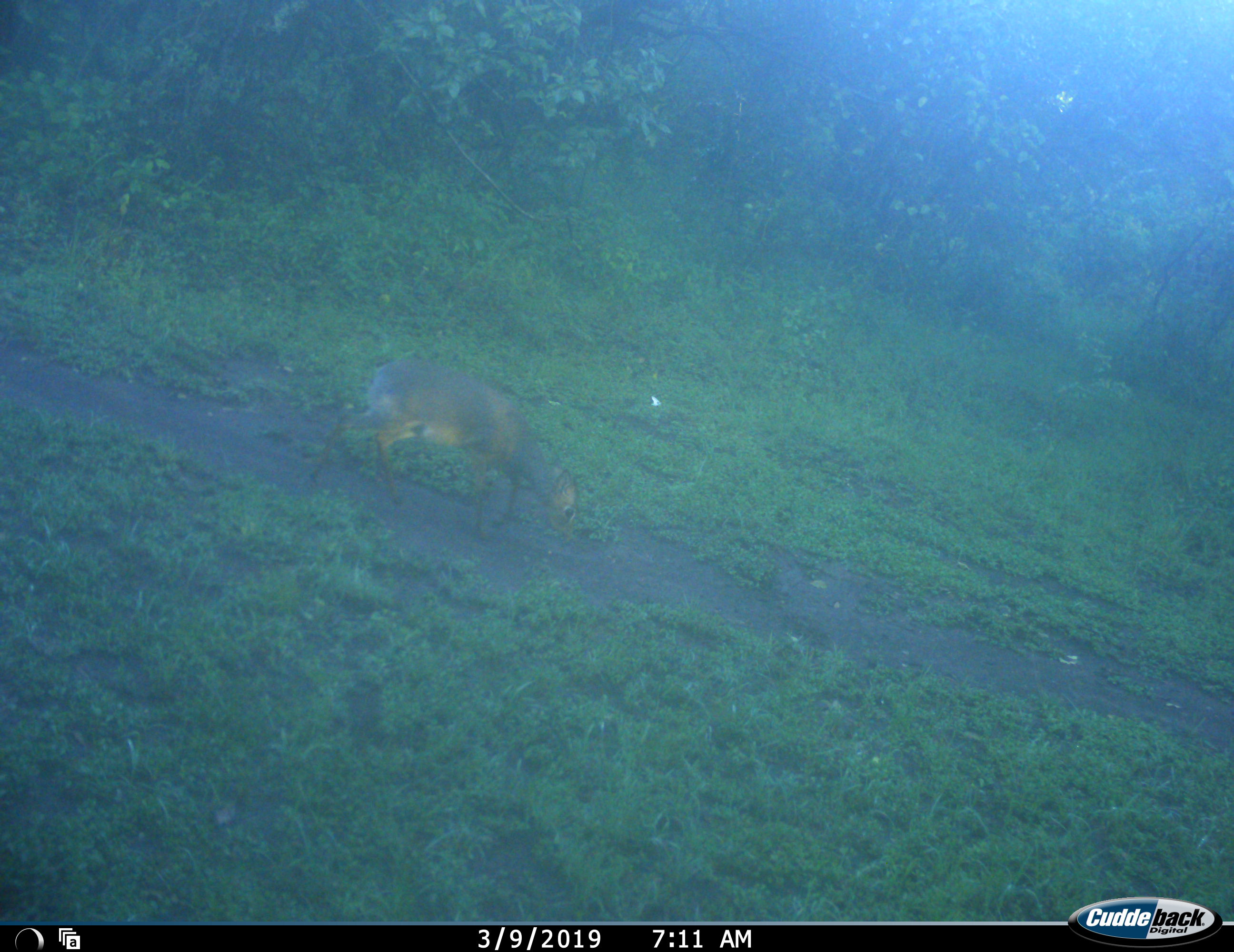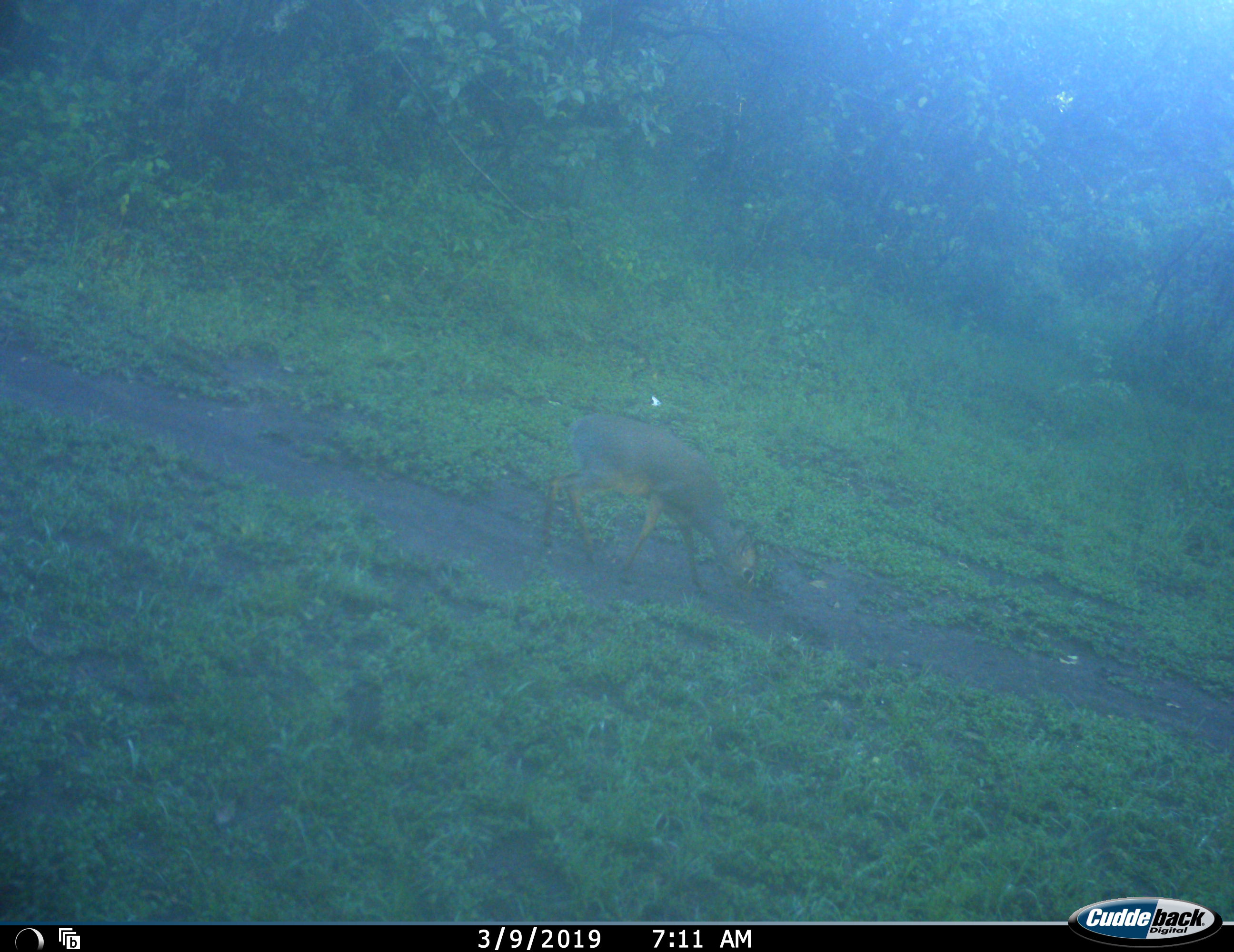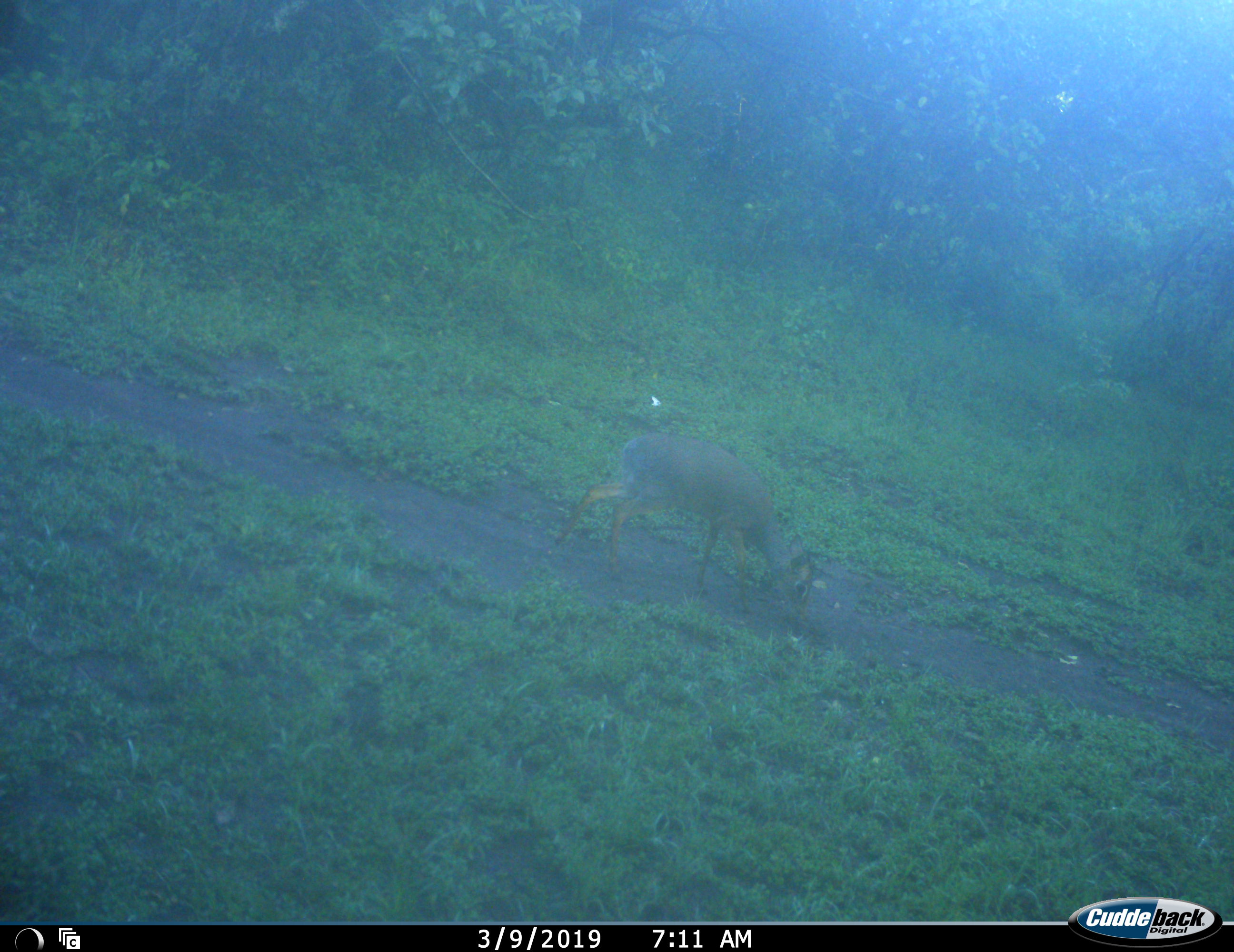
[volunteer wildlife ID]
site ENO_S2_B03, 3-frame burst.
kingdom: Animalia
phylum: Chordata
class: Mammalia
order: Artiodactyla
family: Bovidae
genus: Madoqua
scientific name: Madoqua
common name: dik-dik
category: dikdik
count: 1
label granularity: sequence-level